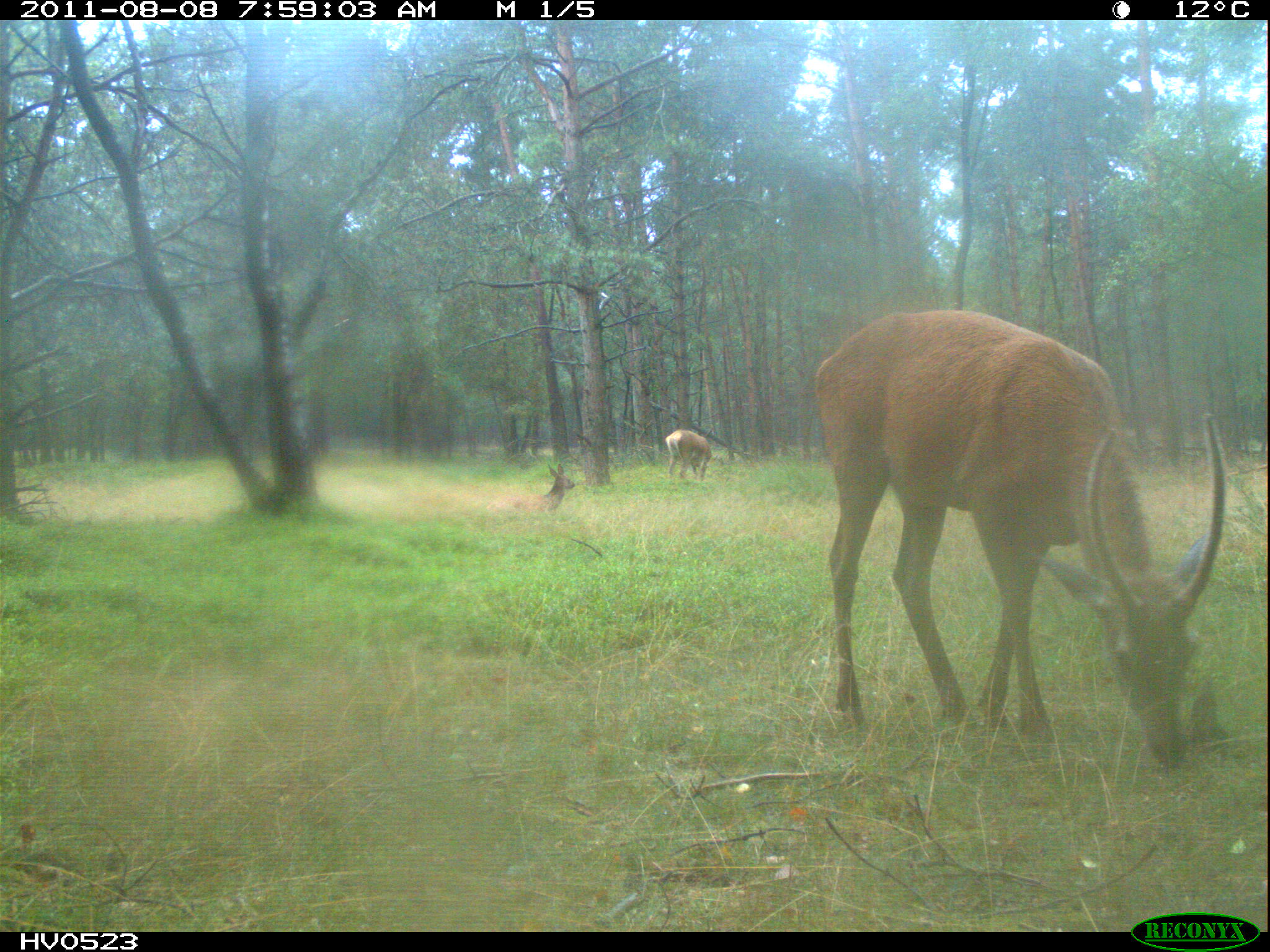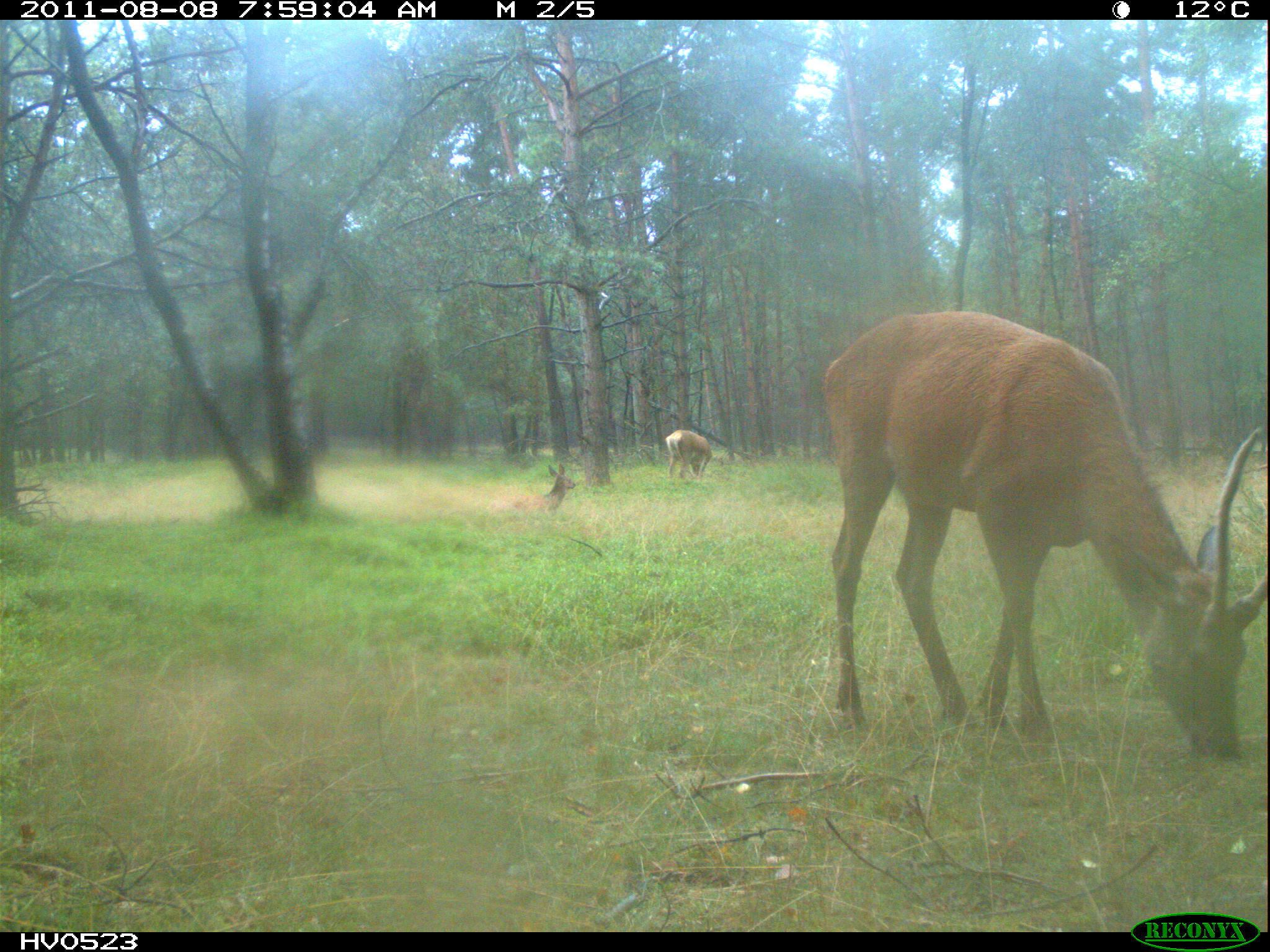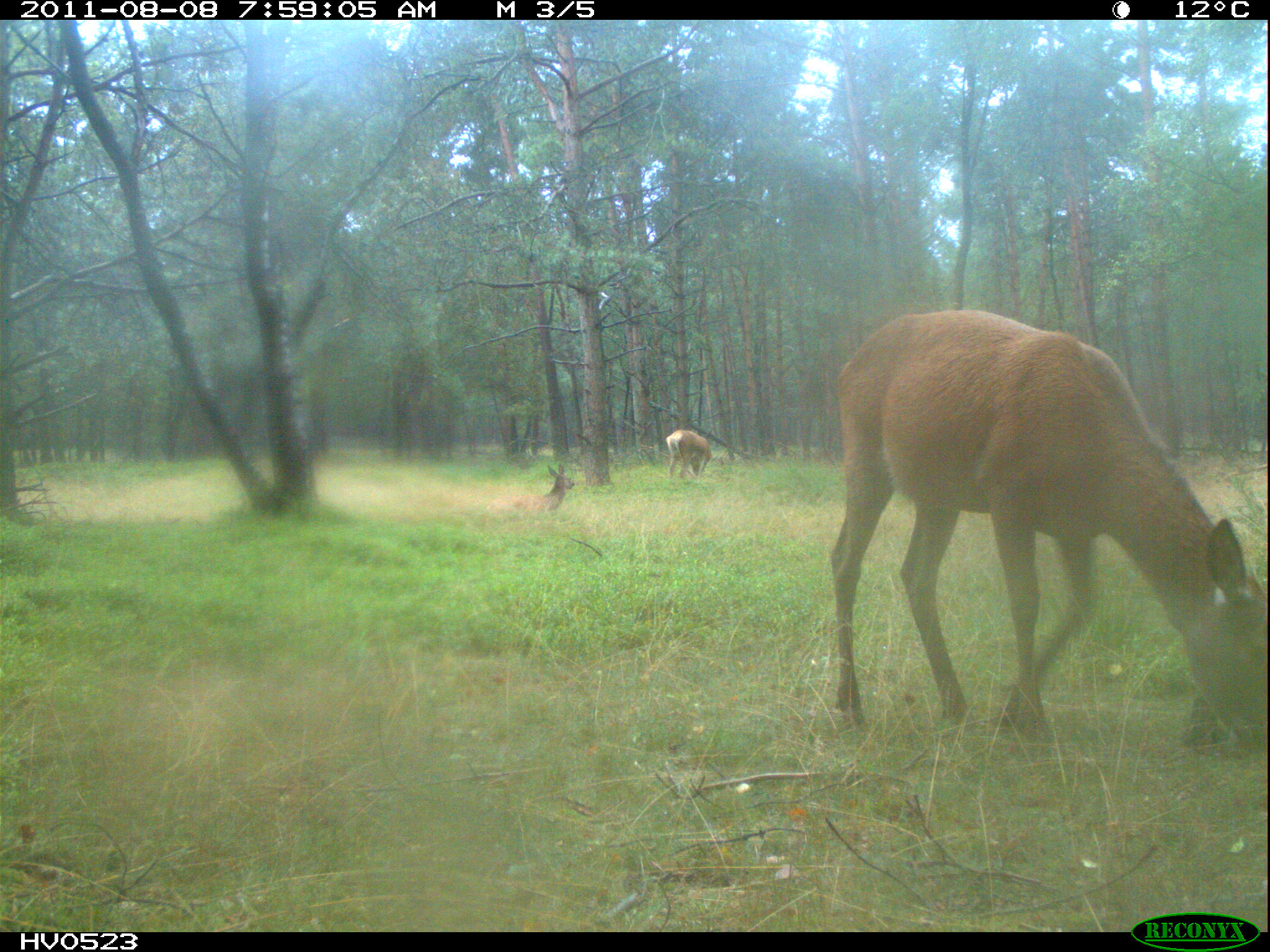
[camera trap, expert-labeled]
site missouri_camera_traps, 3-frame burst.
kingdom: Animalia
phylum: Chordata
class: Mammalia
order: Artiodactyla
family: Cervidae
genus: Cervus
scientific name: Cervus elaphus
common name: red deer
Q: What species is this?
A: Red deer (Cervus elaphus).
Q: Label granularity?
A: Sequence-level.